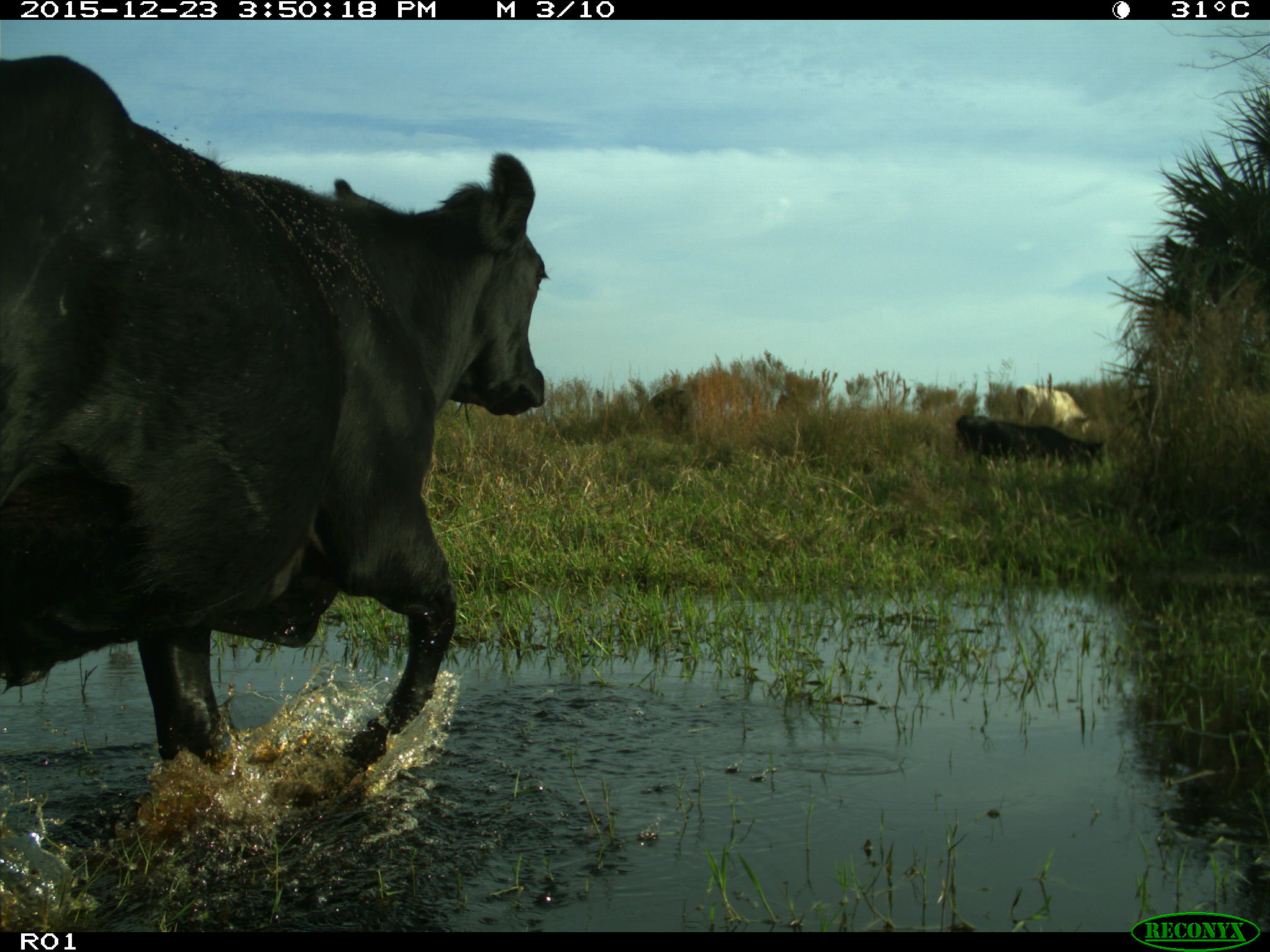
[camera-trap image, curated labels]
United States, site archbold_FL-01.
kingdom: Animalia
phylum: Chordata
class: Mammalia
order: Artiodactyla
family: Bovidae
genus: Bos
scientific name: Bos taurus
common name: domestic cow